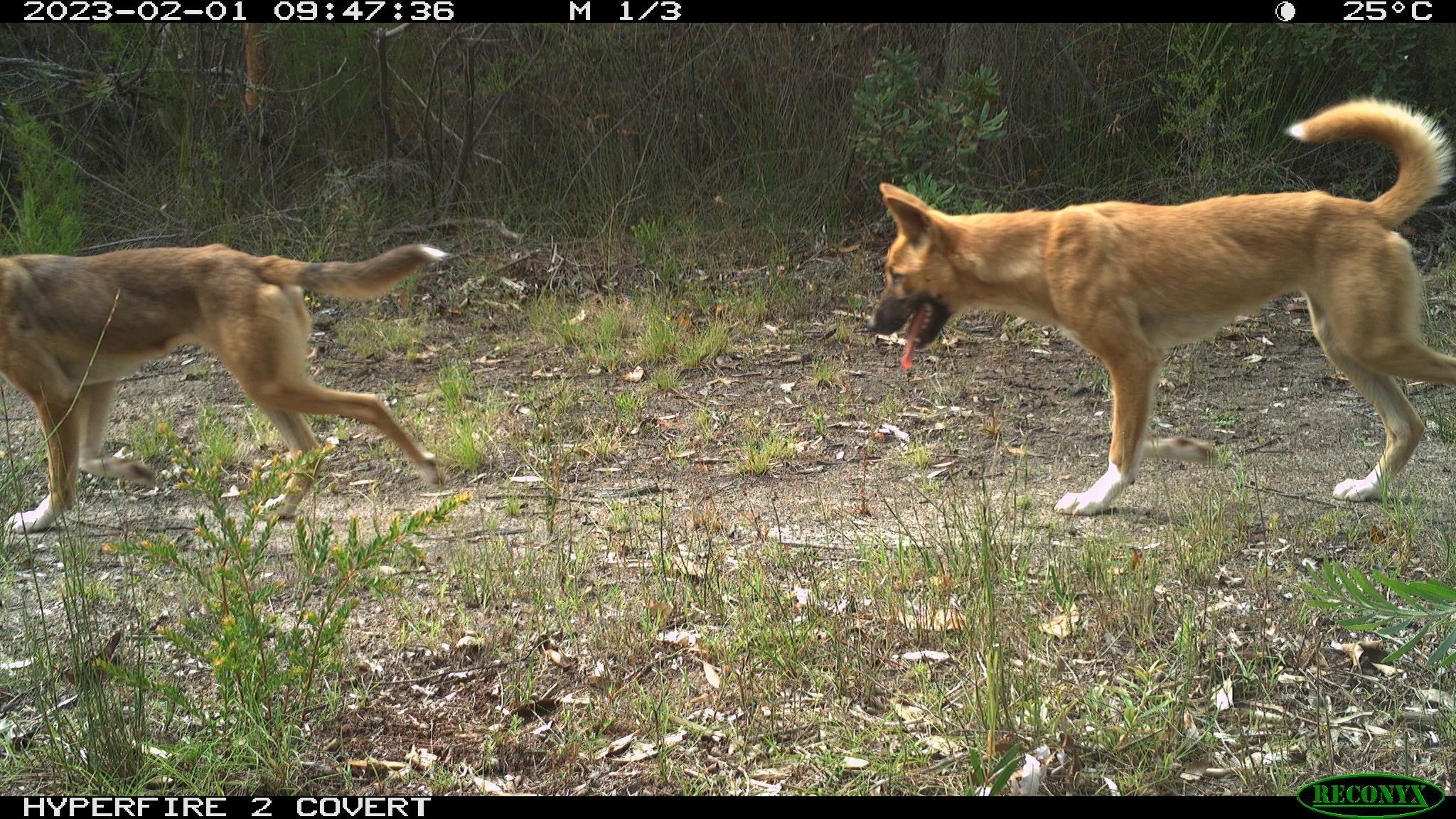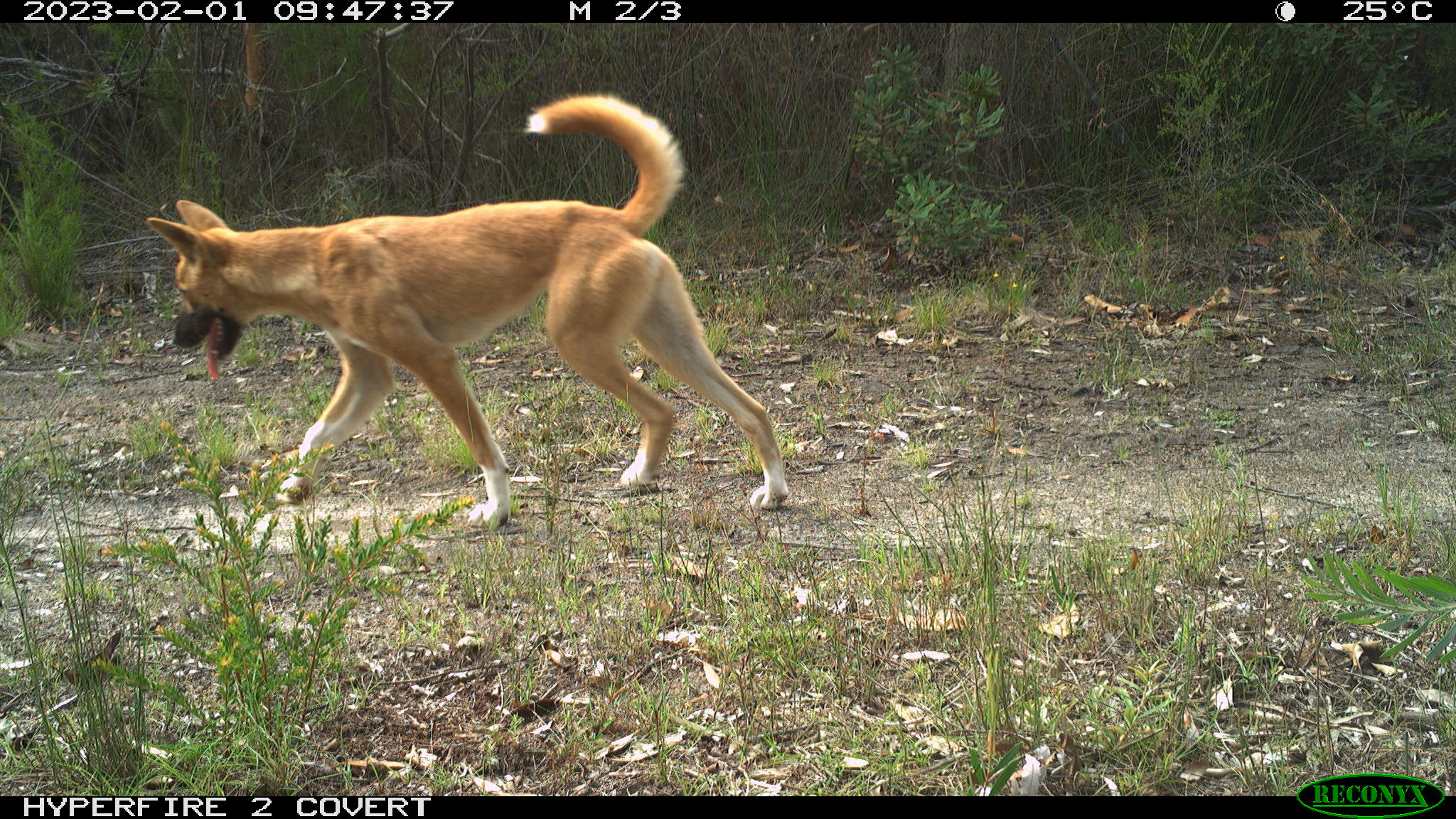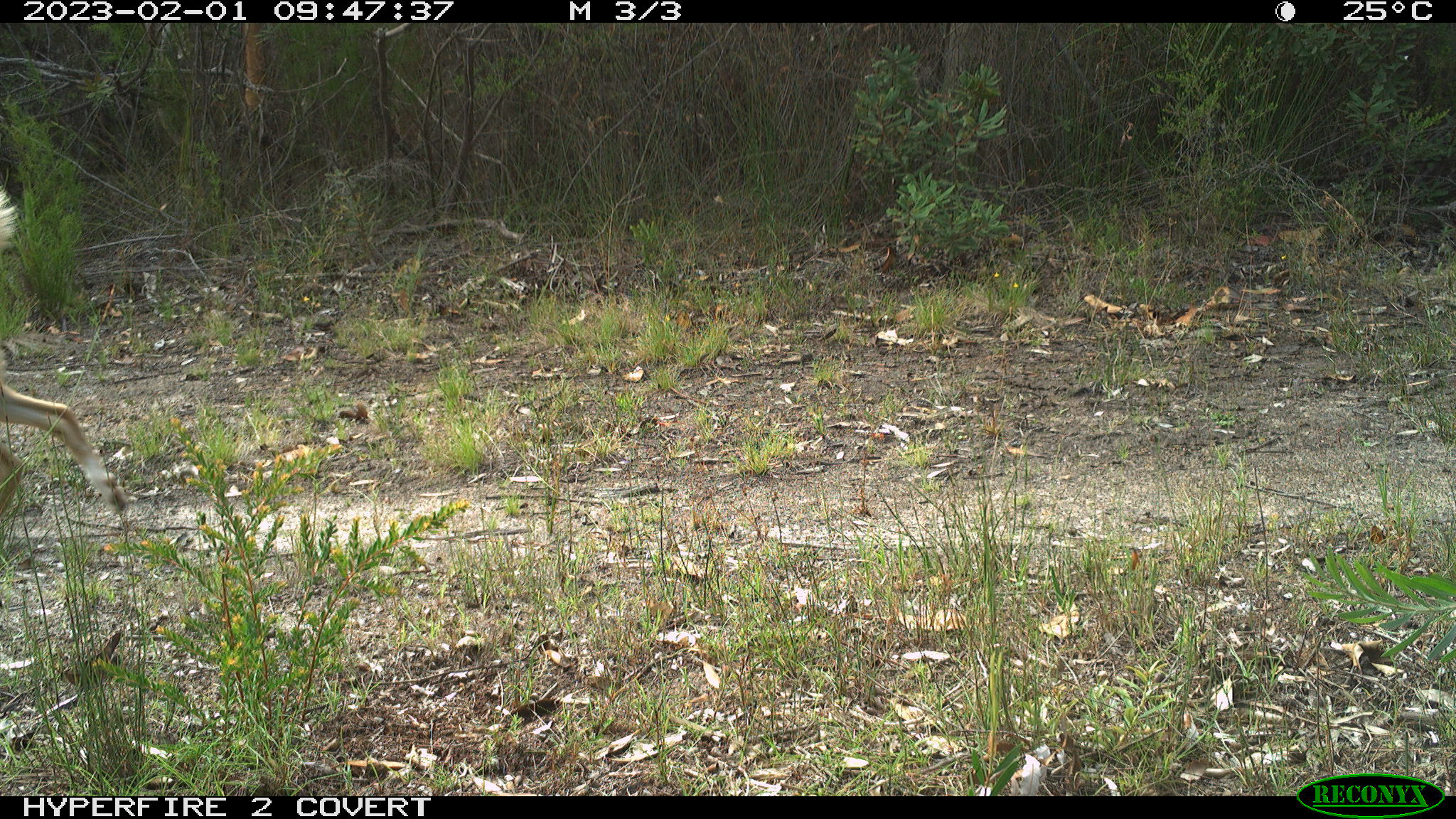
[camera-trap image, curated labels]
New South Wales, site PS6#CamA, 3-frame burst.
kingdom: Animalia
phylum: Chordata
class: Mammalia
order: Carnivora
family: Canidae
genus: Canis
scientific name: Canis familiaris dingo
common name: dingo